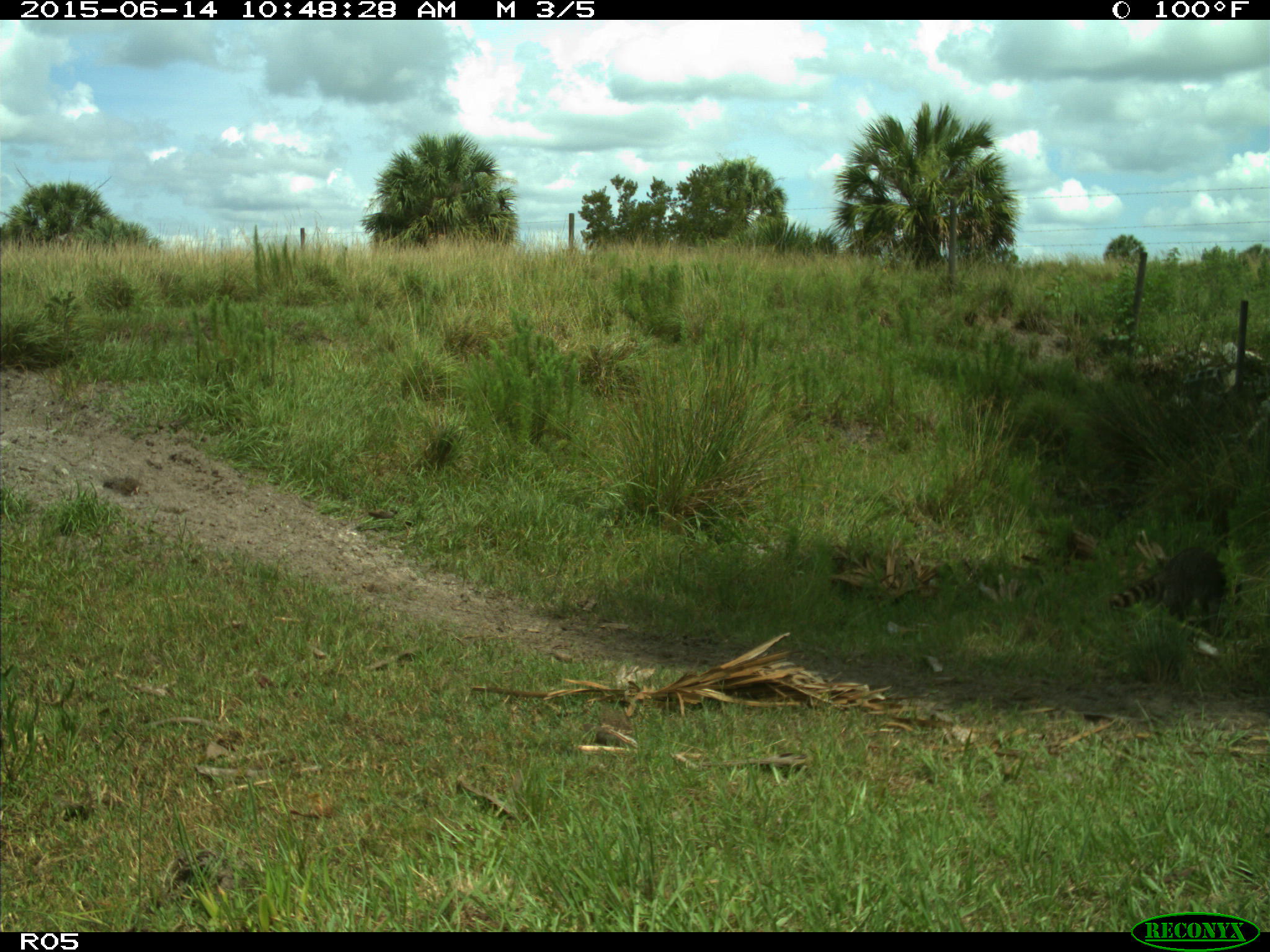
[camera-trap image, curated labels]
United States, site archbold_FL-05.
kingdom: Animalia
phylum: Chordata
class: Mammalia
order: Carnivora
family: Procyonidae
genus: Procyon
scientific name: Procyon lotor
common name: common raccoon